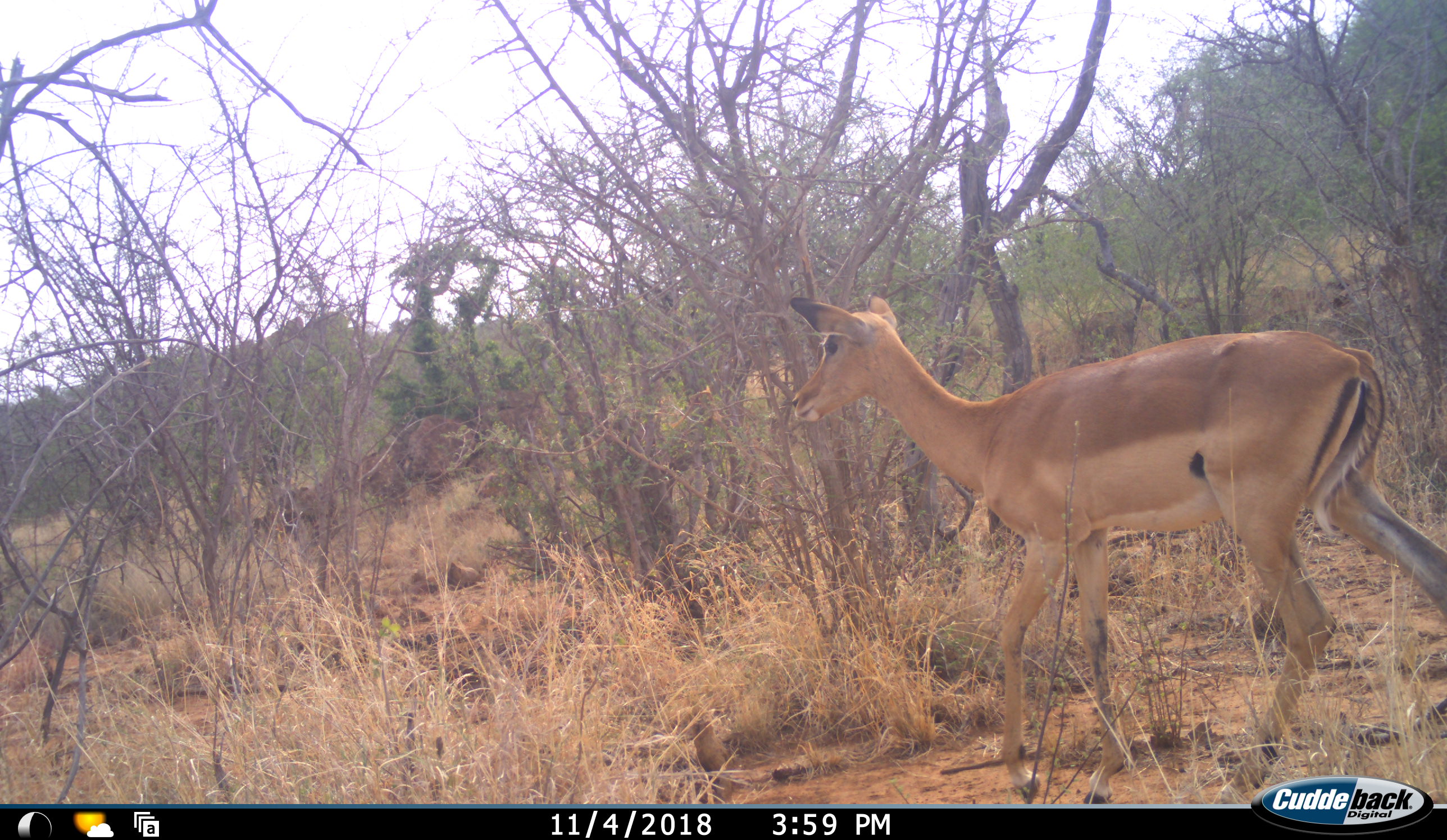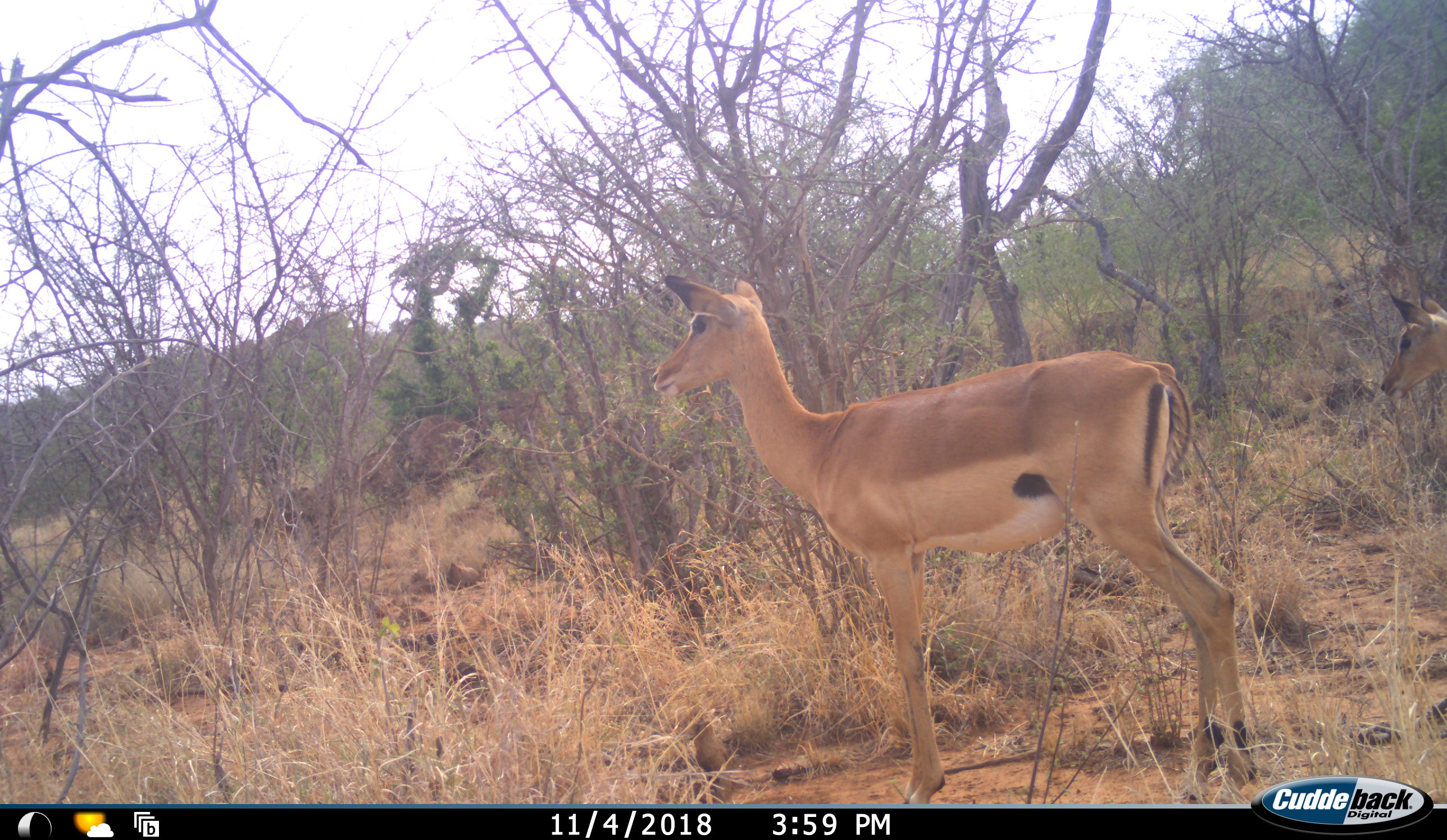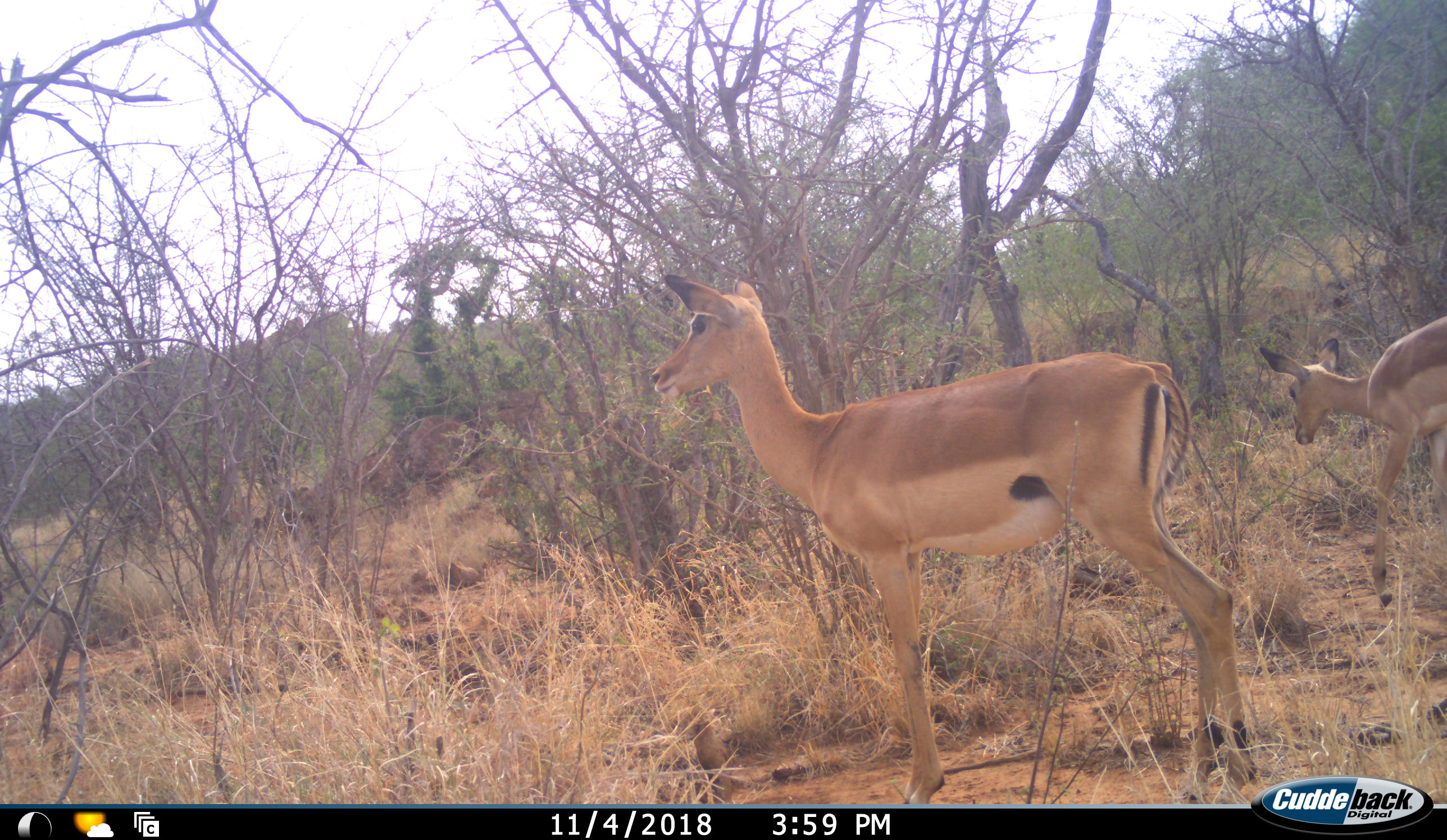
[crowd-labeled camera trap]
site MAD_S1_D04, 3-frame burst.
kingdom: Animalia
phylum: Chordata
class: Mammalia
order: Artiodactyla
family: Bovidae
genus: Aepyceros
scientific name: Aepyceros melampus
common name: impala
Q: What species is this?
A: Impala (Aepyceros melampus).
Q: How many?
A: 2.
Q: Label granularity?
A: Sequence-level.